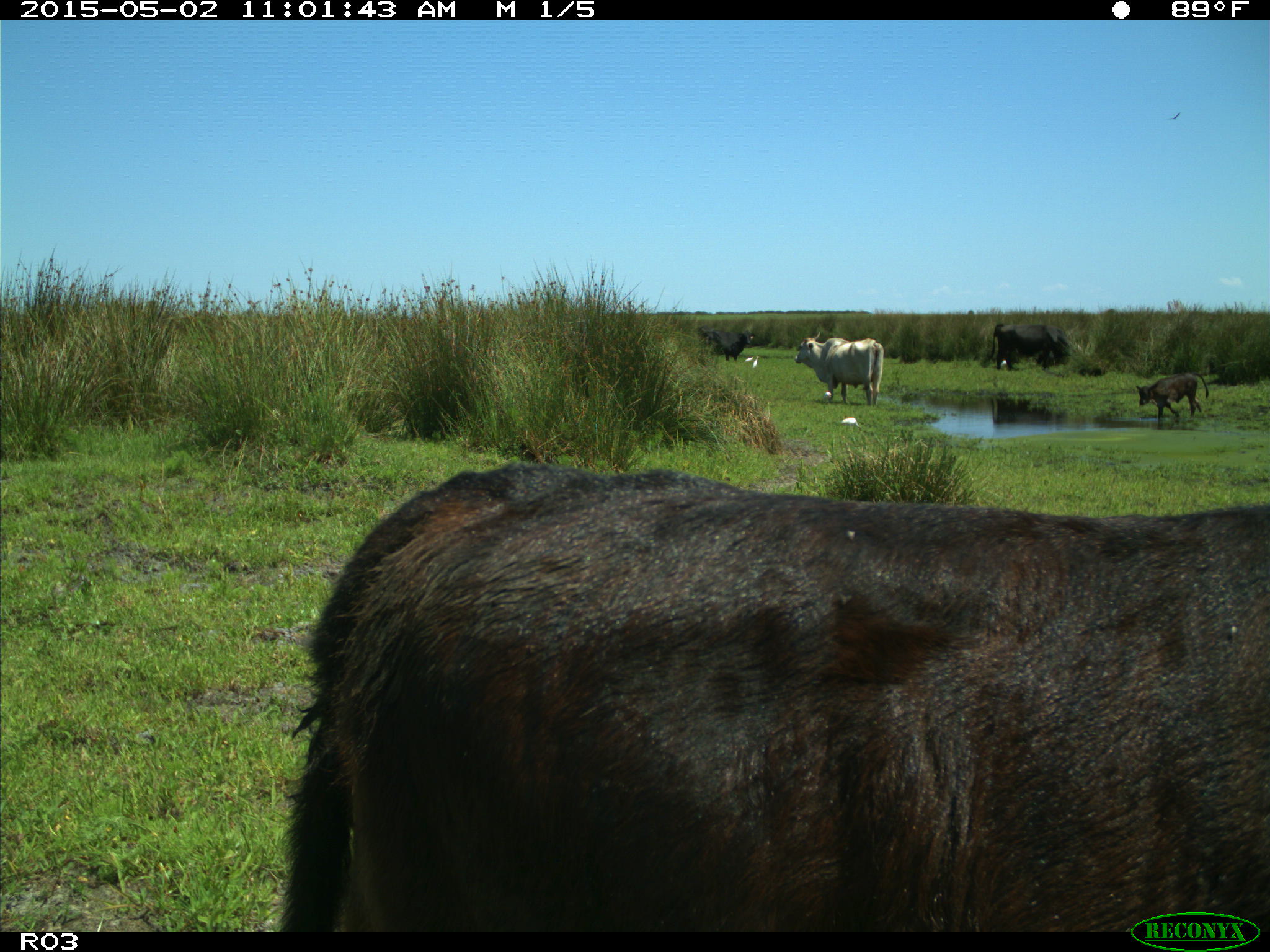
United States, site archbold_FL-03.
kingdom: Animalia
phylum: Chordata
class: Mammalia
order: Artiodactyla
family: Bovidae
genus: Bos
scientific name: Bos taurus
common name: domestic cow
Bos taurus (domestic cow).